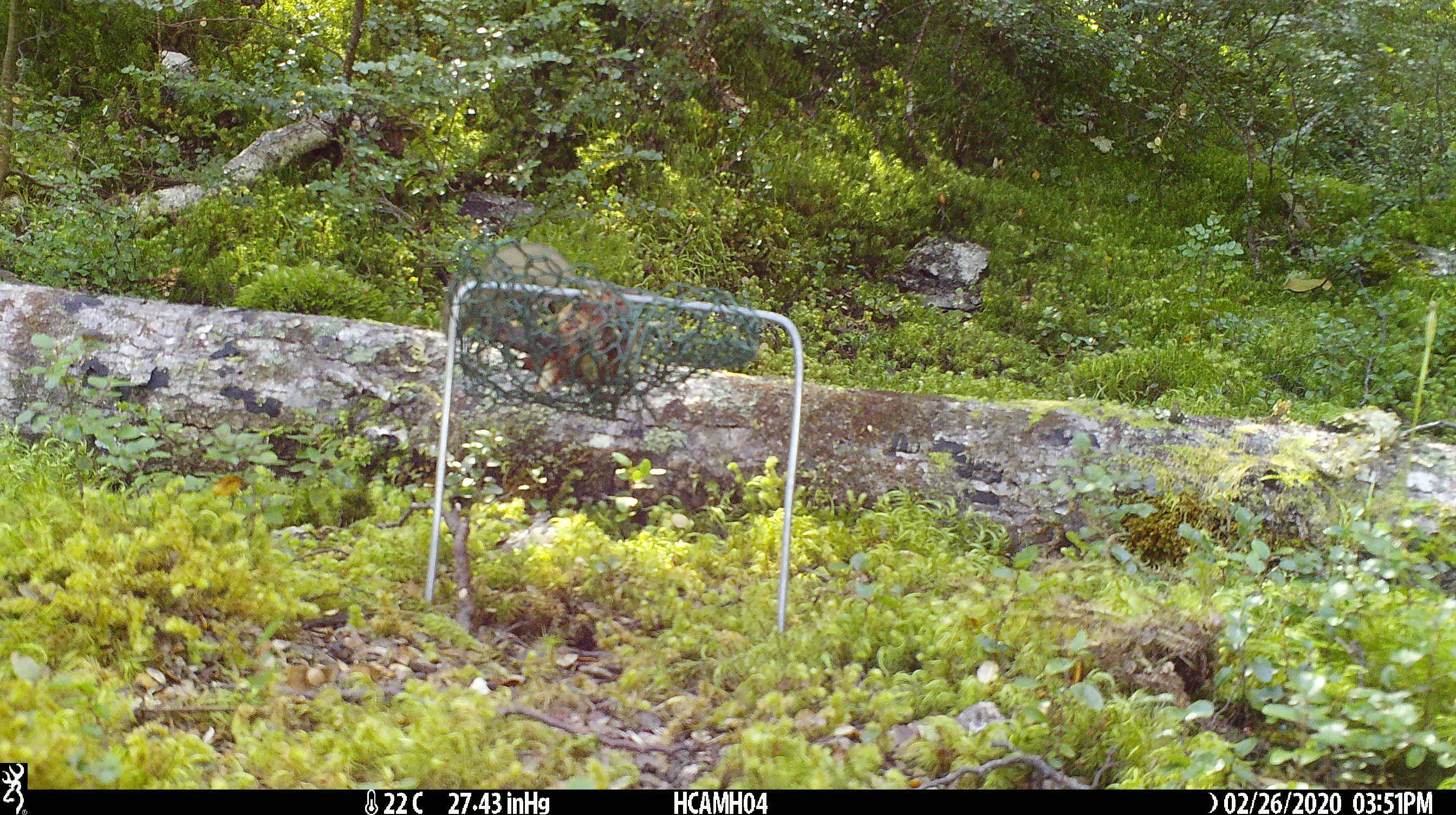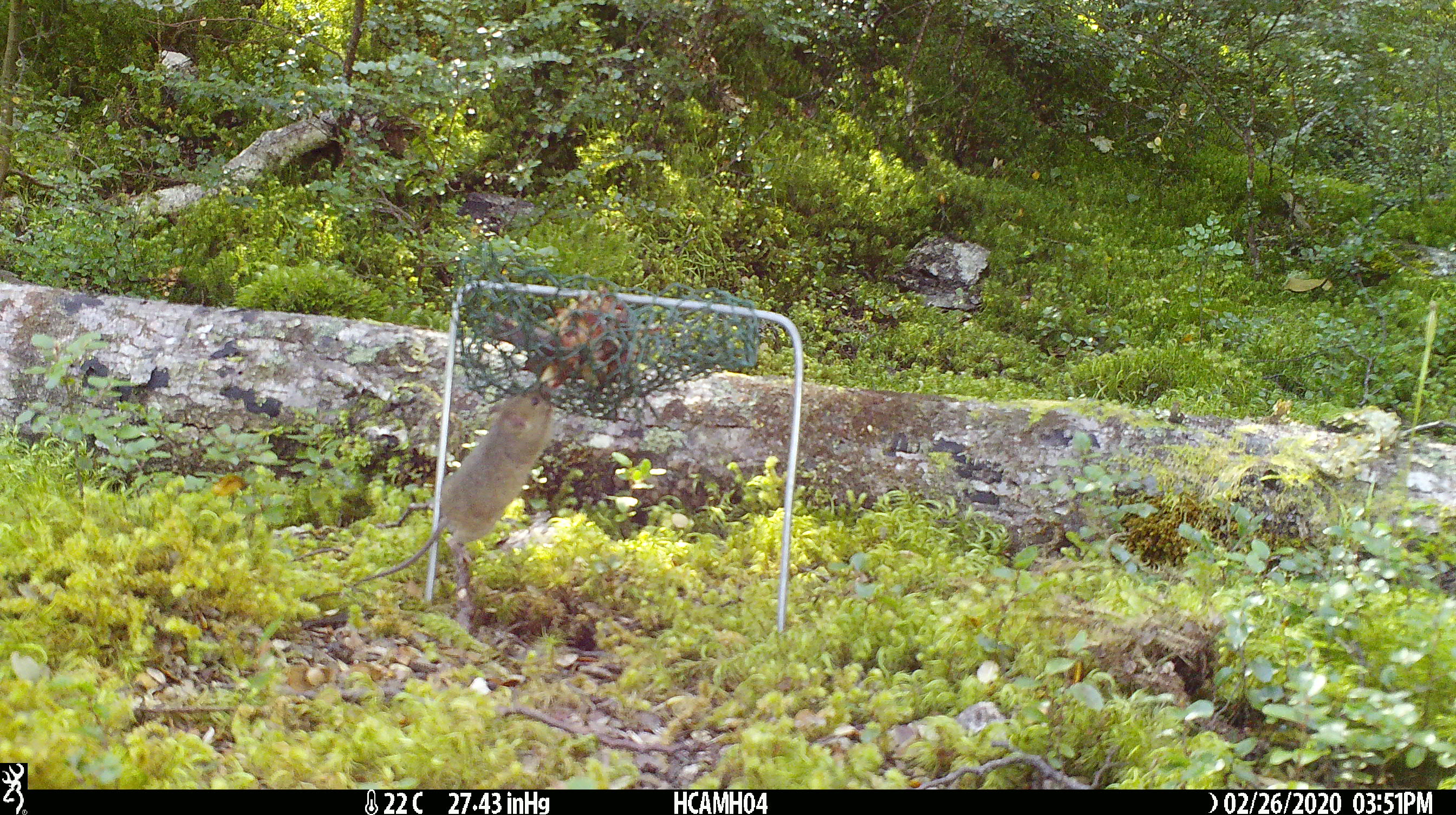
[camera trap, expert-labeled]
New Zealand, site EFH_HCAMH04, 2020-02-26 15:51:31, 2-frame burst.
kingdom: Animalia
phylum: Chordata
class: Mammalia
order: Rodentia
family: Muridae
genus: Mus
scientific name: Mus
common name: mouse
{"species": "mouse (Mus)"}